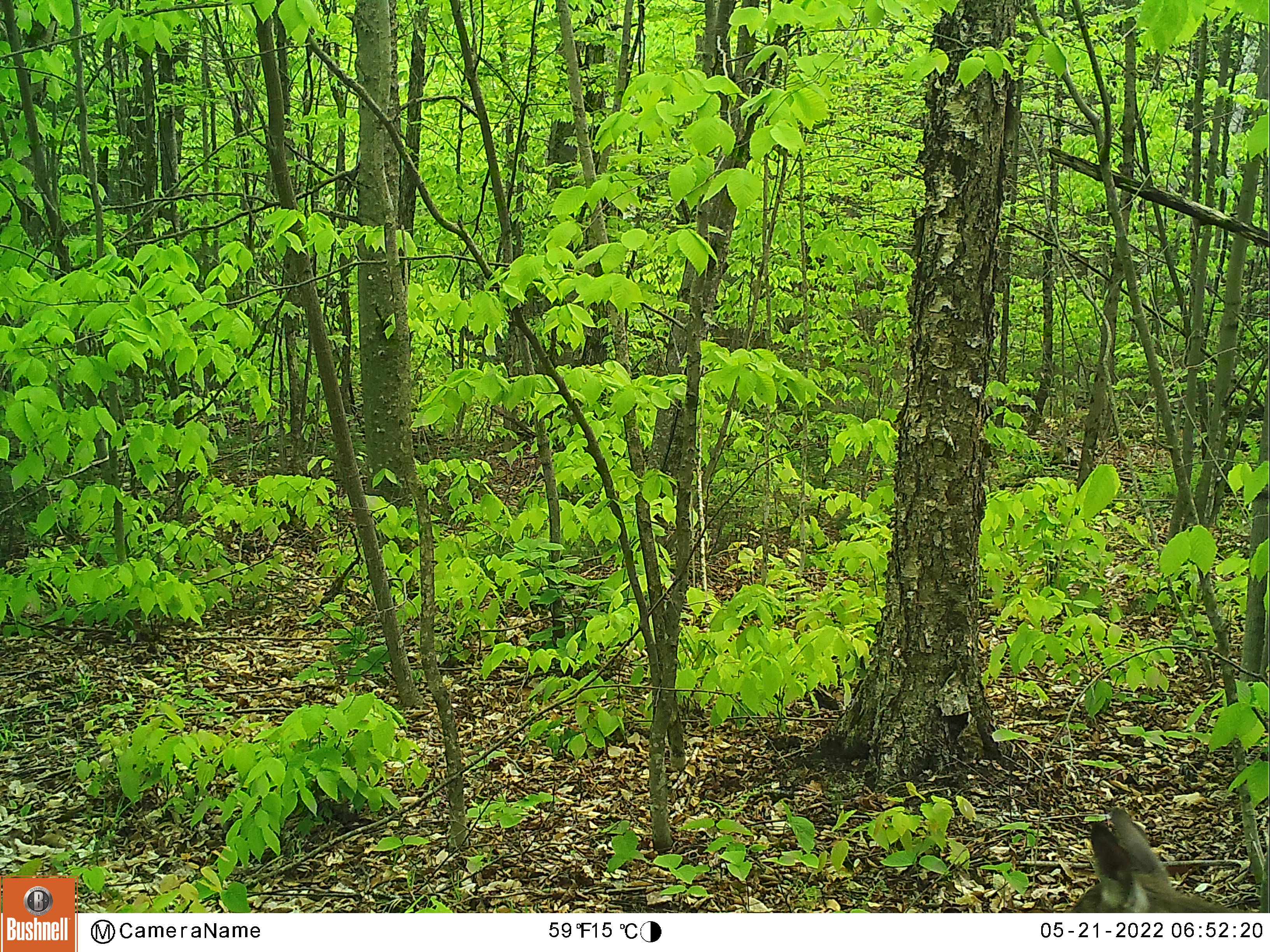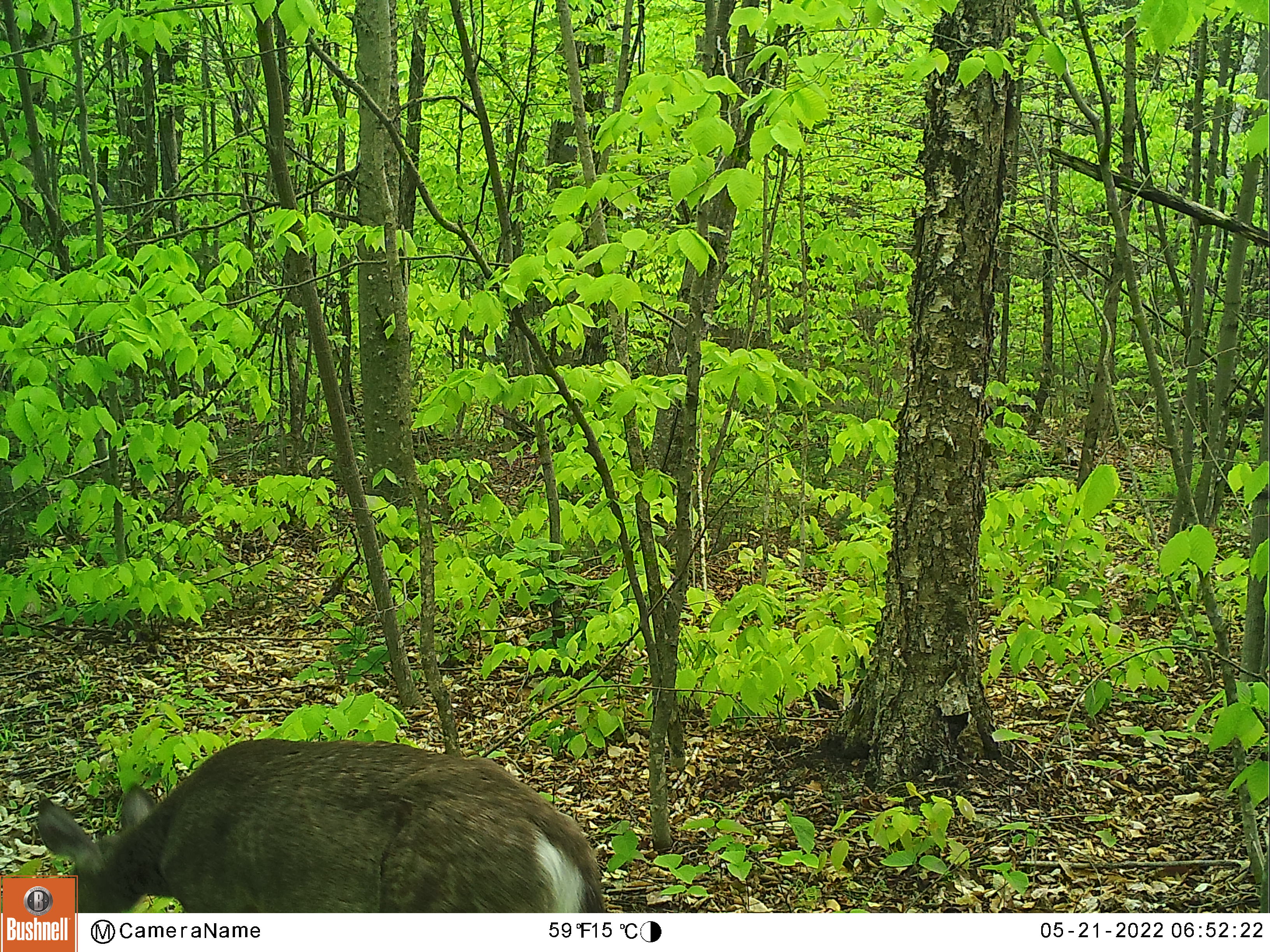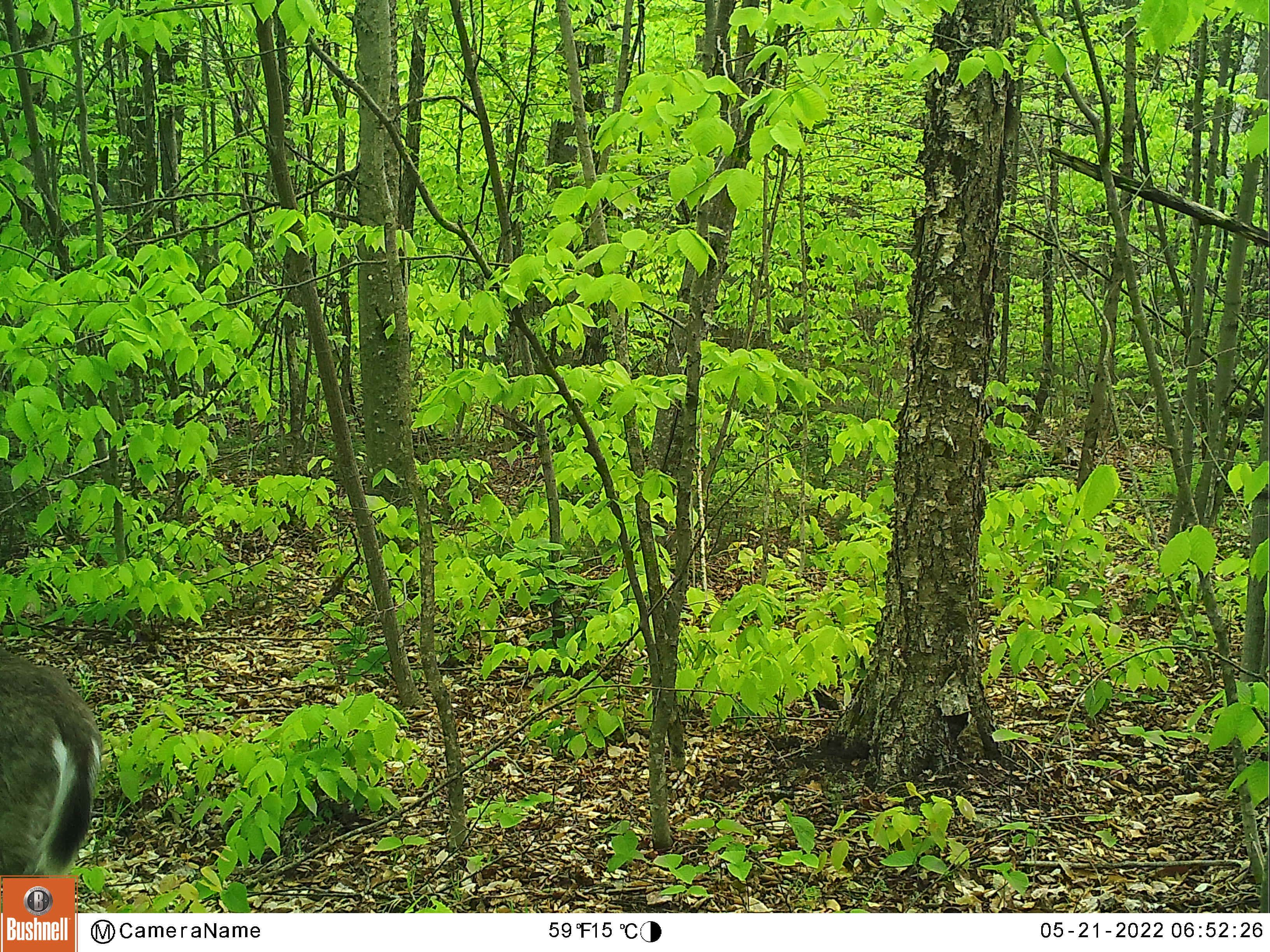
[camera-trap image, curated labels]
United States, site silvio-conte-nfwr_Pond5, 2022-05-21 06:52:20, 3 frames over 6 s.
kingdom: Animalia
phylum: Chordata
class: Mammalia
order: Artiodactyla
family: Cervidae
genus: Odocoileus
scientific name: Odocoileus virginianus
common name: white-tailed deer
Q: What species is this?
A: White-tailed deer (Odocoileus virginianus).